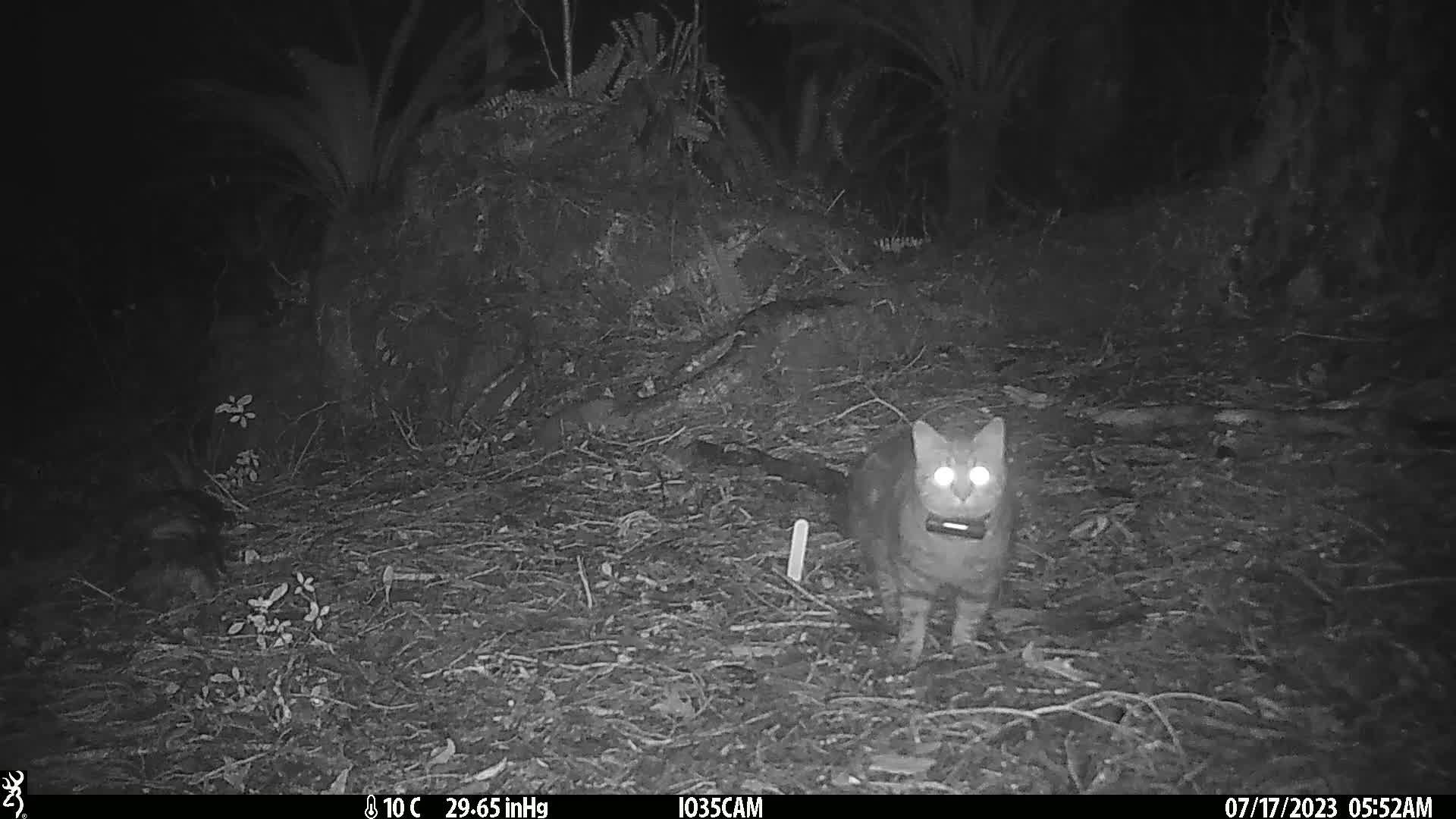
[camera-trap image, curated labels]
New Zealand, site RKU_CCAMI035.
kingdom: Animalia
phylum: Chordata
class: Mammalia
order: Carnivora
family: Felidae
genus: Felis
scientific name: Felis catus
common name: domestic cat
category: cat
Cat (domestic cat) (Felis catus).